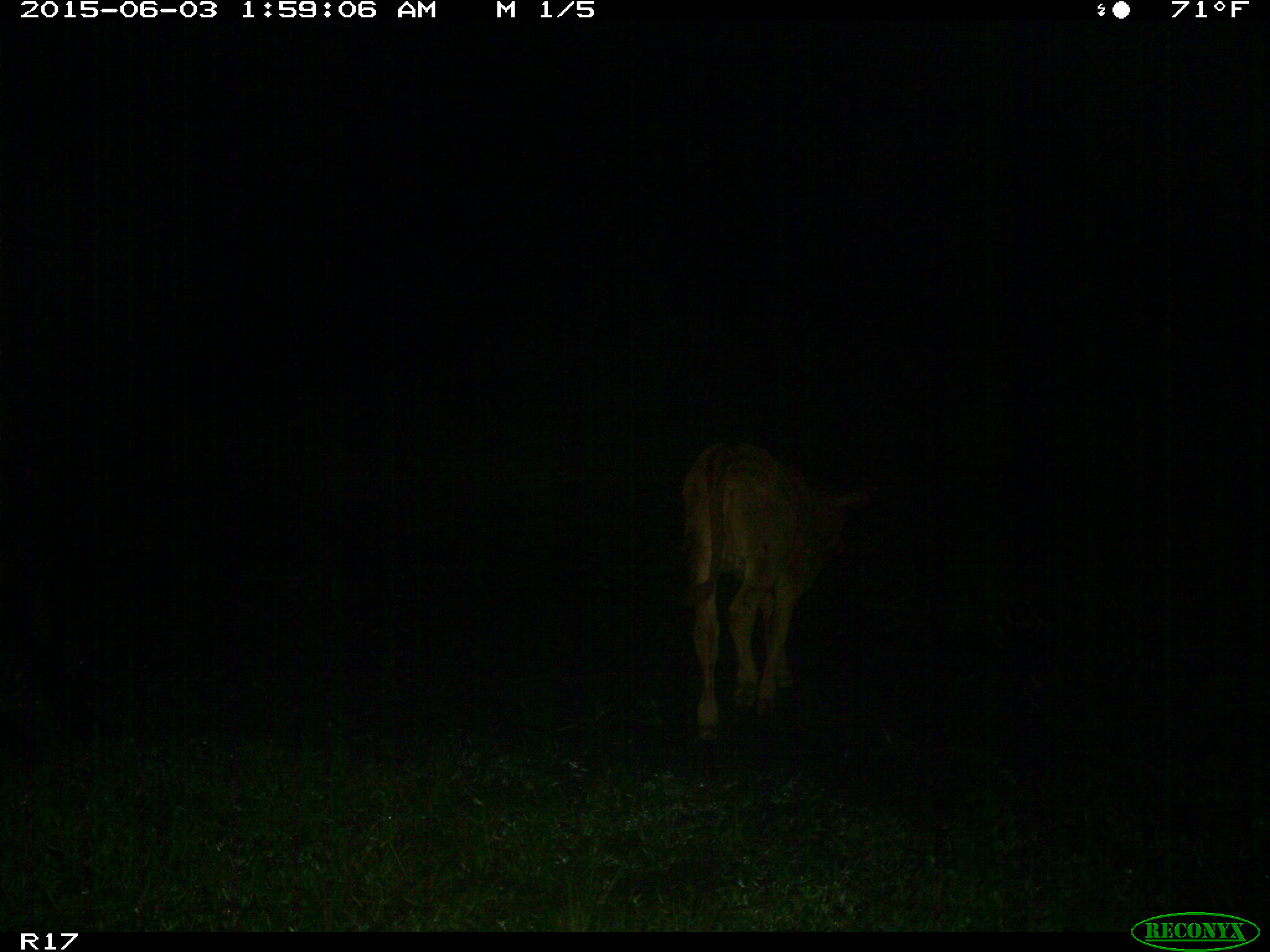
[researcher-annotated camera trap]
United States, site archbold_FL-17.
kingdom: Animalia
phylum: Chordata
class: Mammalia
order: Artiodactyla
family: Bovidae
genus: Bos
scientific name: Bos taurus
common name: domestic cow